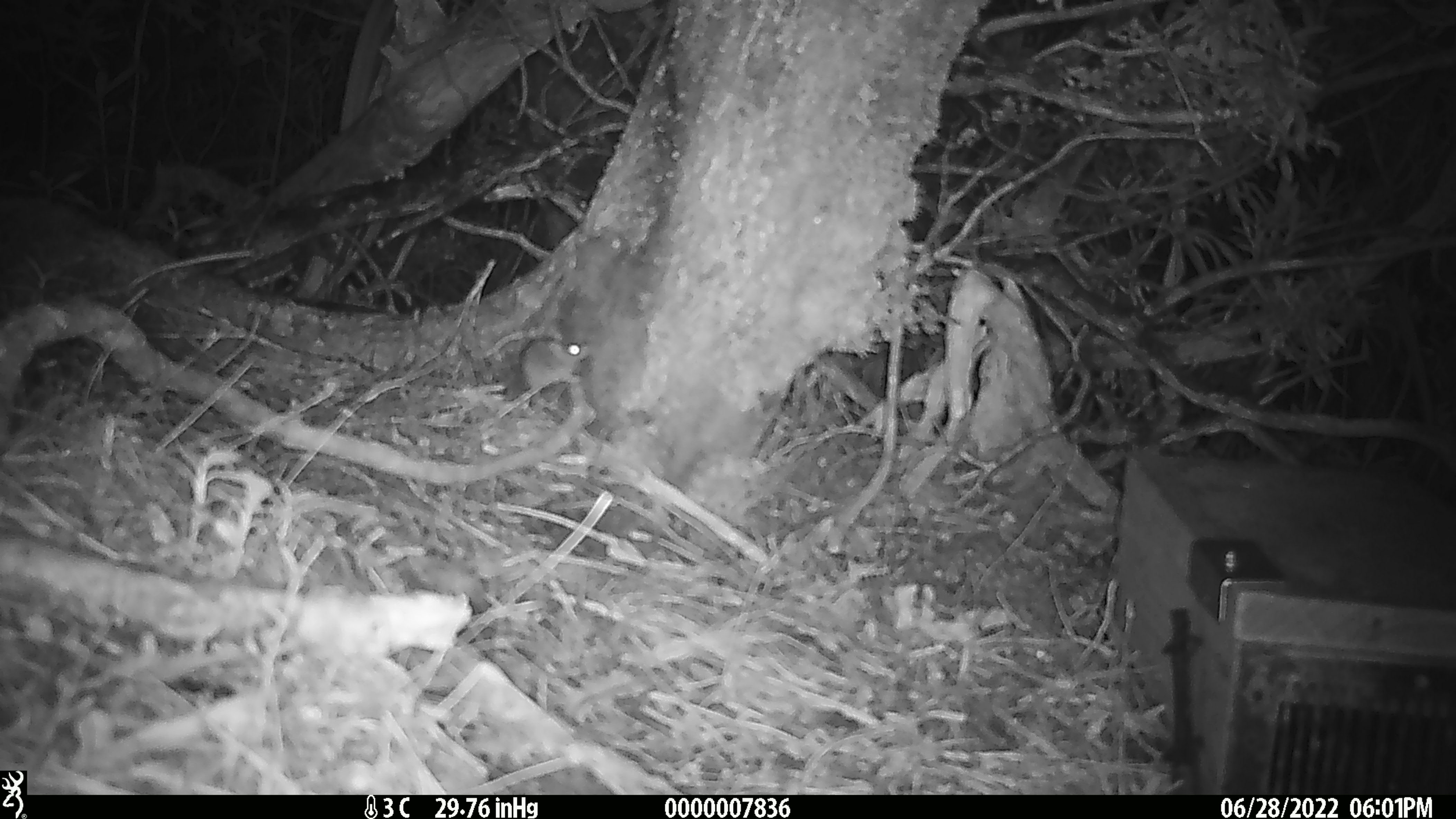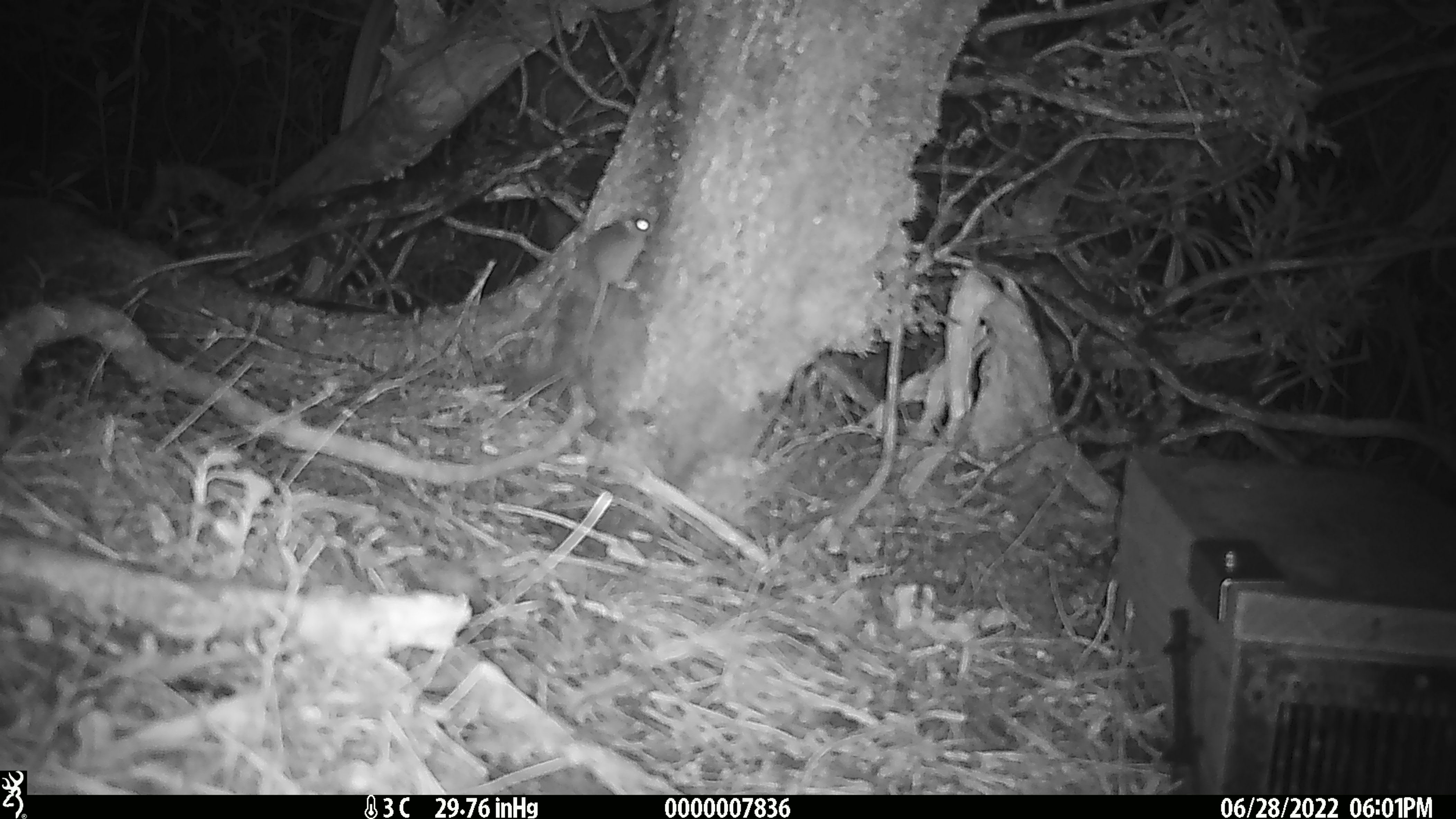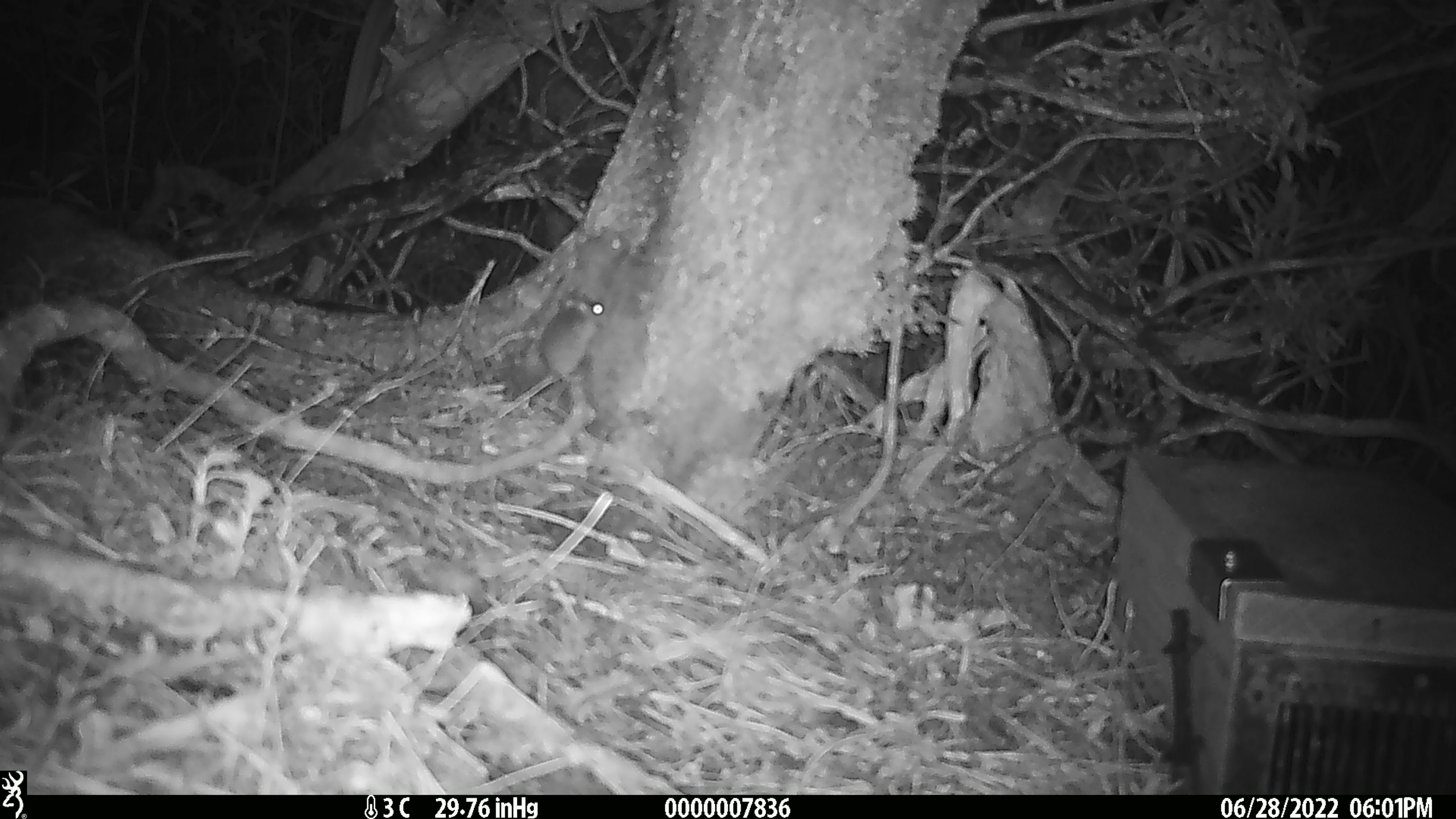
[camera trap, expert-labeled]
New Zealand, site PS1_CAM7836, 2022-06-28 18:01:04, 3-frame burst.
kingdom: Animalia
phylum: Chordata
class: Mammalia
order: Rodentia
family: Muridae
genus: Mus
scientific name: Mus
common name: mouse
Mouse (Mus).